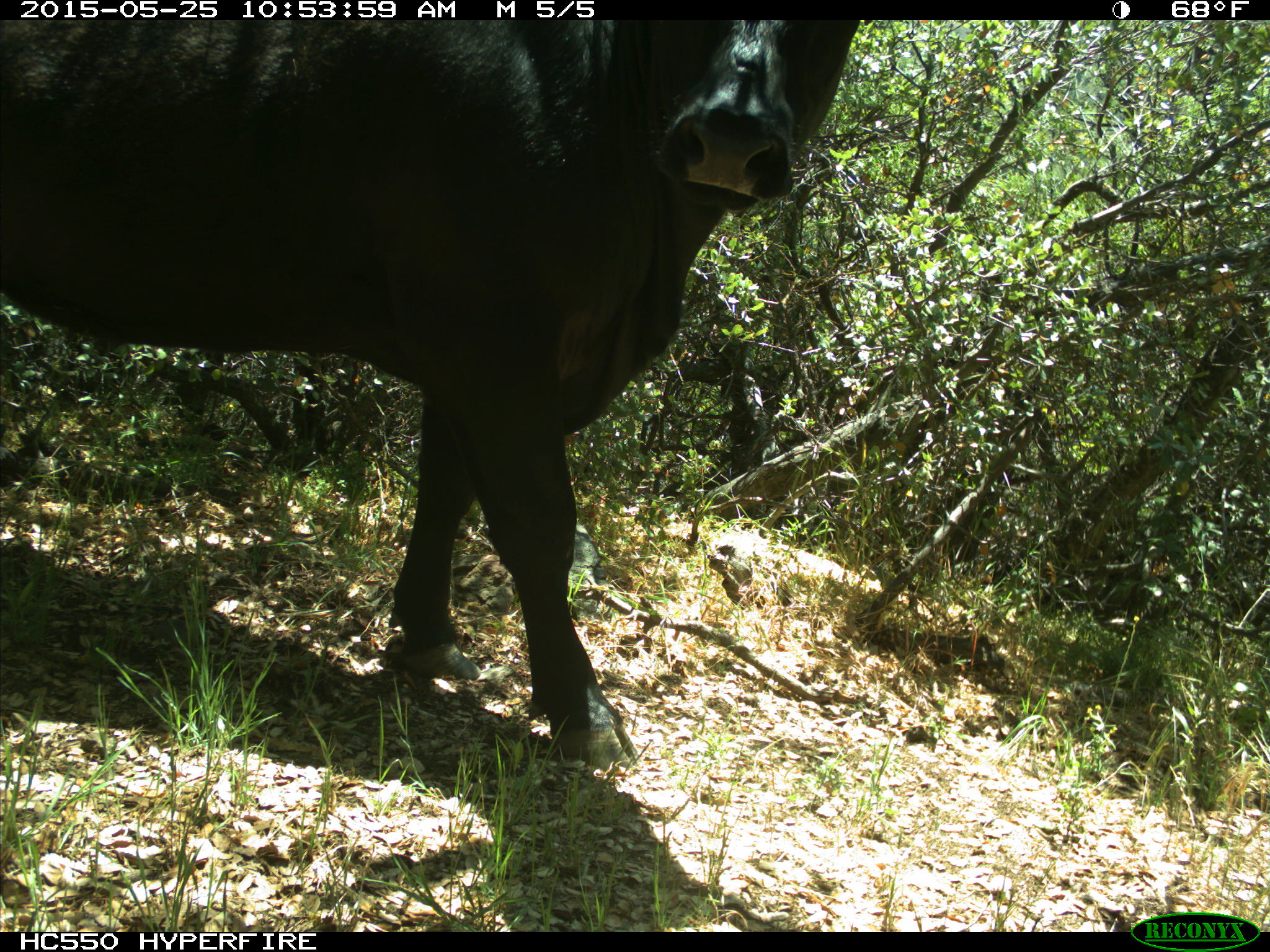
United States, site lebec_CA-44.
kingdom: Animalia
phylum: Chordata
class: Mammalia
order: Artiodactyla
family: Bovidae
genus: Bos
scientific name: Bos taurus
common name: domestic cow